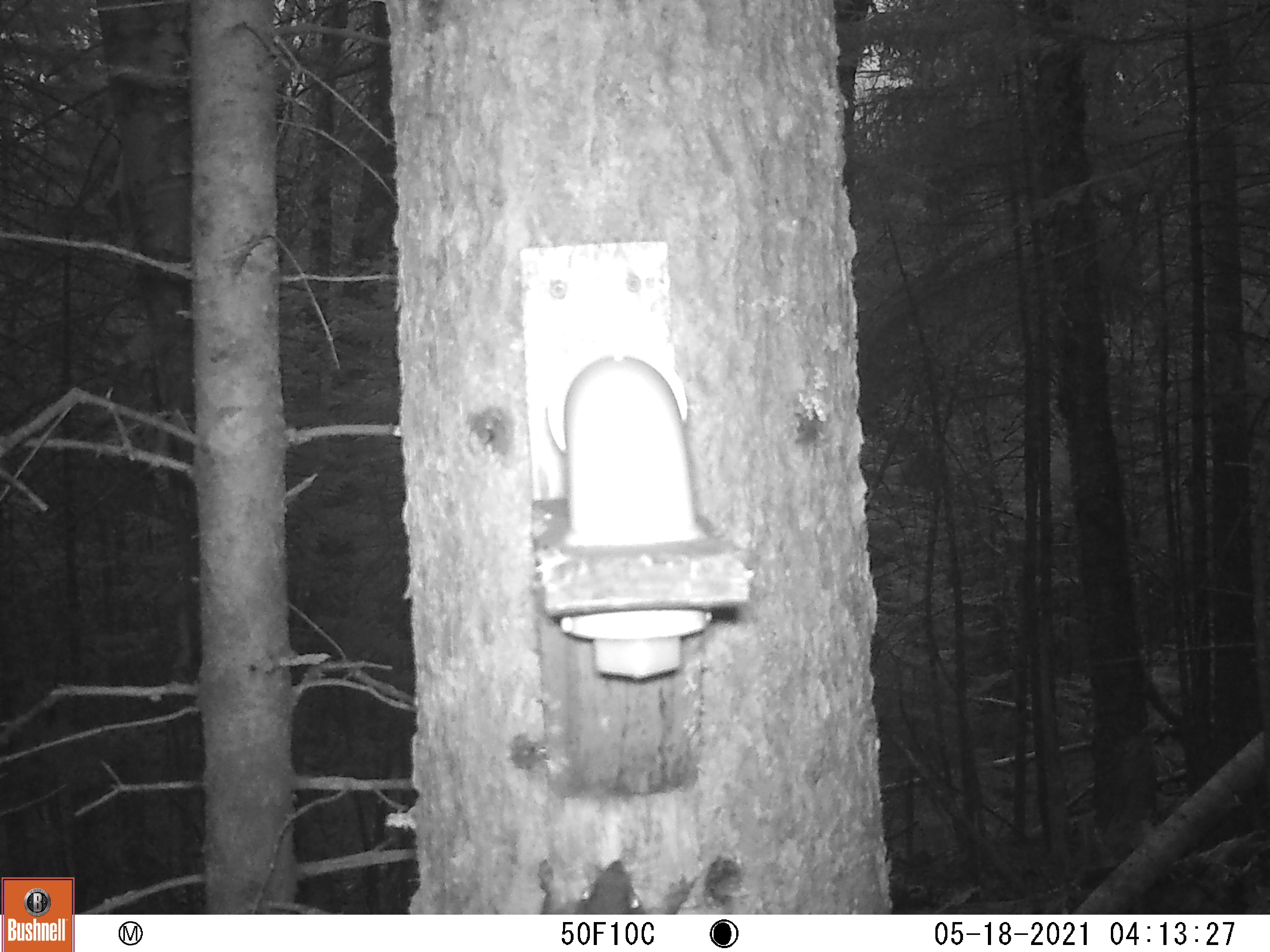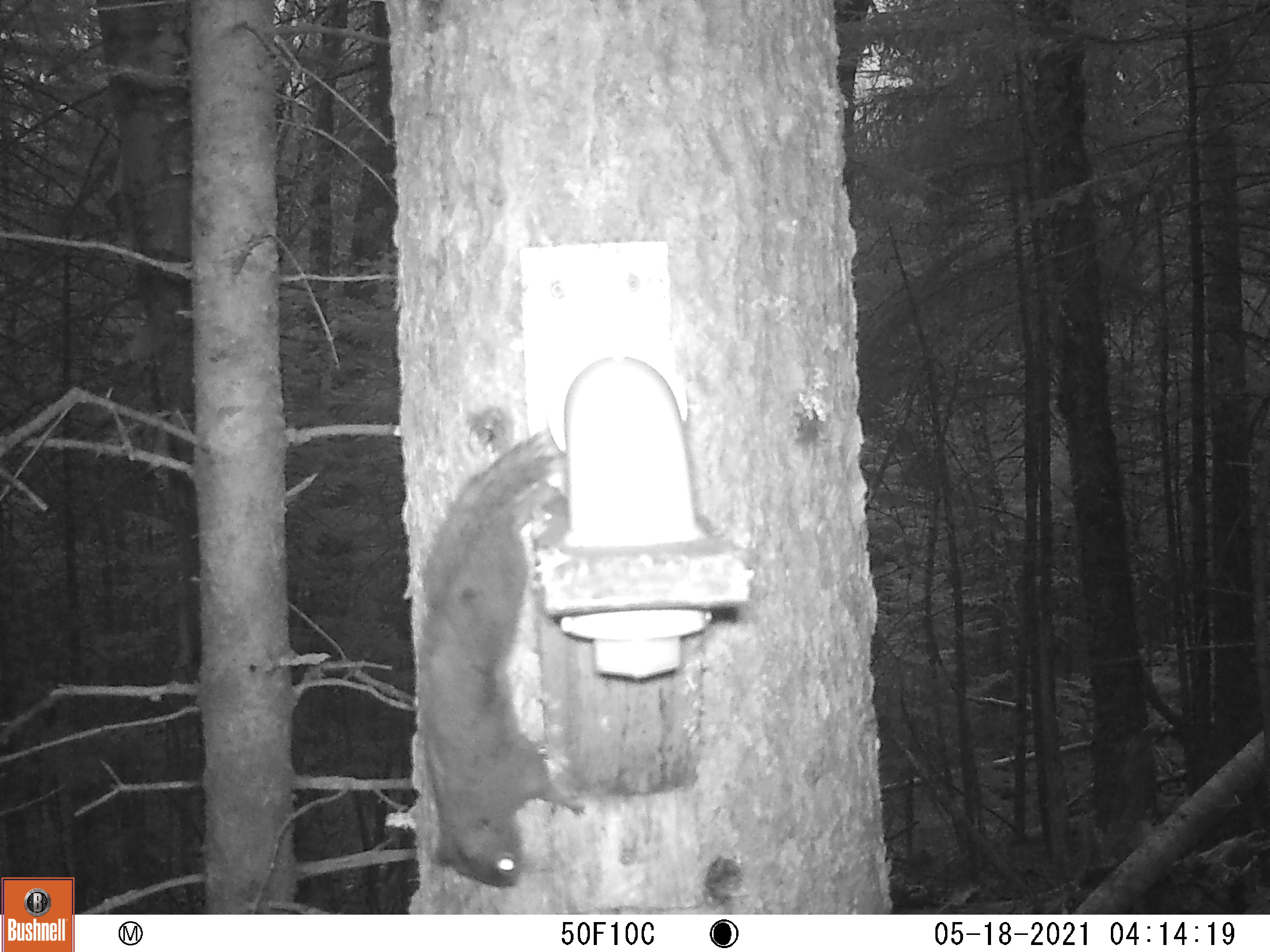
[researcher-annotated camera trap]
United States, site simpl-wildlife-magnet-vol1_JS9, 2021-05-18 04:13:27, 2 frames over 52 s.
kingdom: Animalia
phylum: Chordata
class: Mammalia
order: Rodentia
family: Sciuridae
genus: Glaucomys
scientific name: Glaucomys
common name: flying squirrel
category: flying squirrel sp.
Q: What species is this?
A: Flying squirrel sp. (flying squirrel) (Glaucomys).